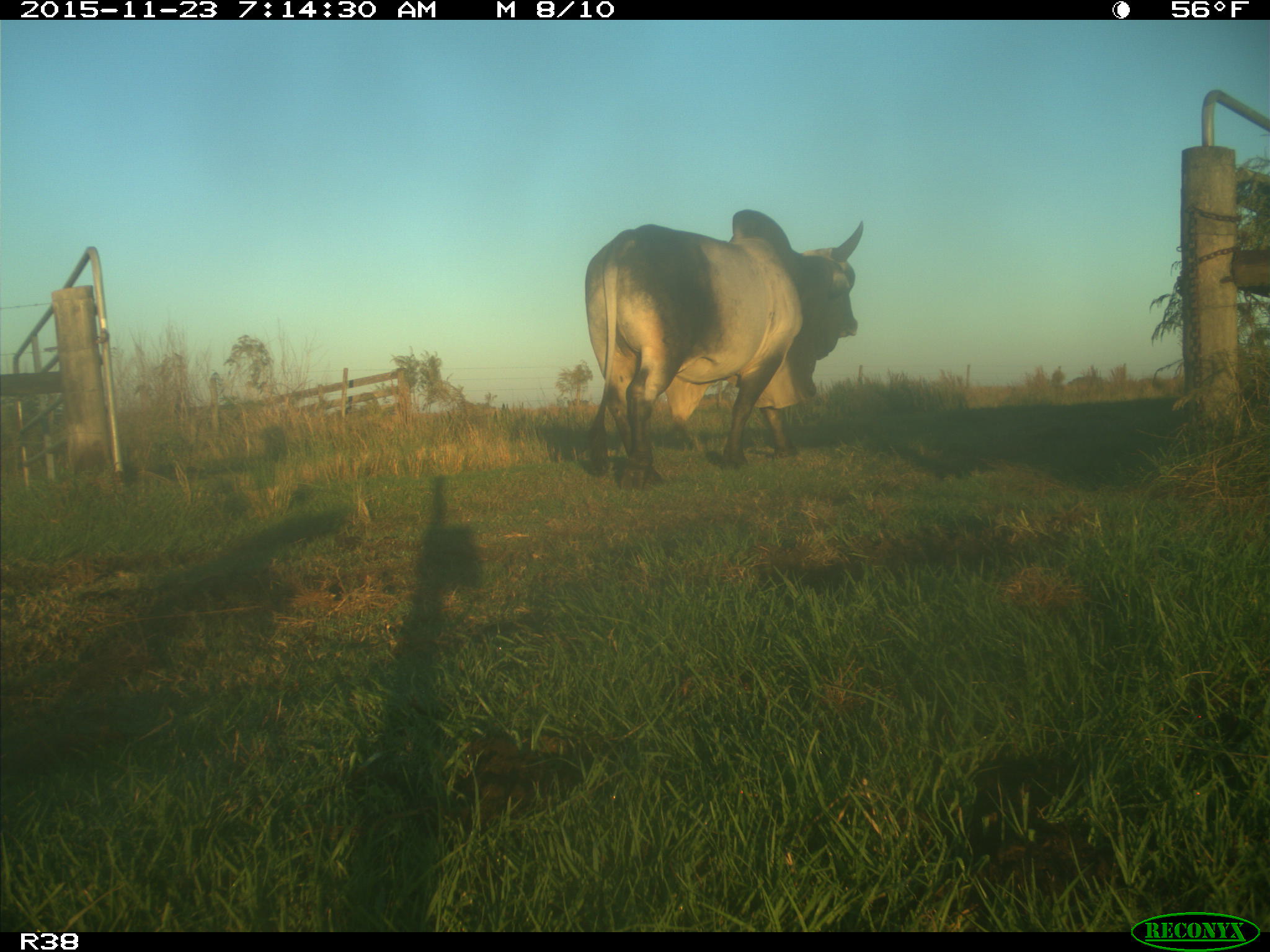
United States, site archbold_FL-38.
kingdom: Animalia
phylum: Chordata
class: Mammalia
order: Artiodactyla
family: Bovidae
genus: Bos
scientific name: Bos taurus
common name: domestic cow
Bos taurus (domestic cow).